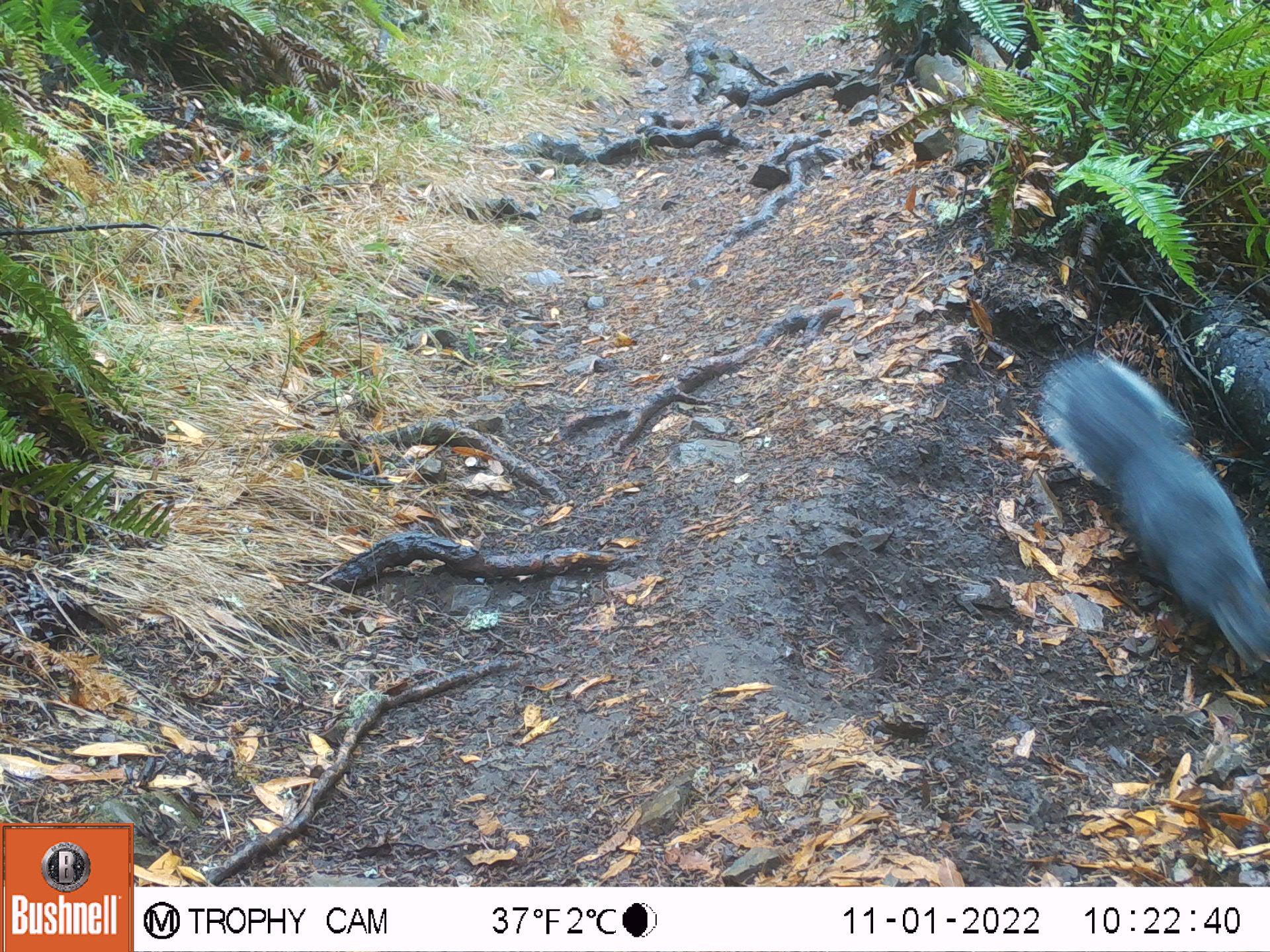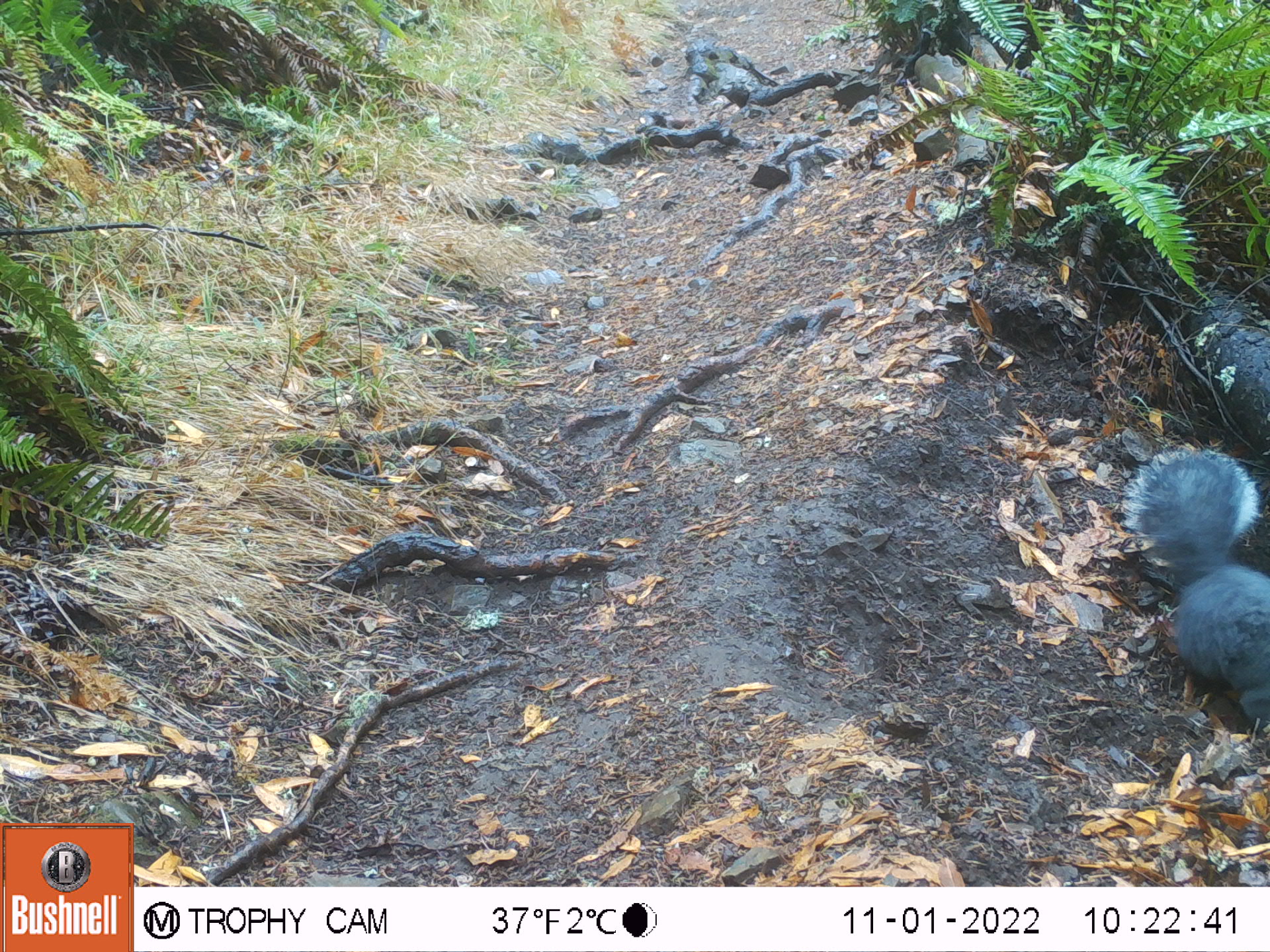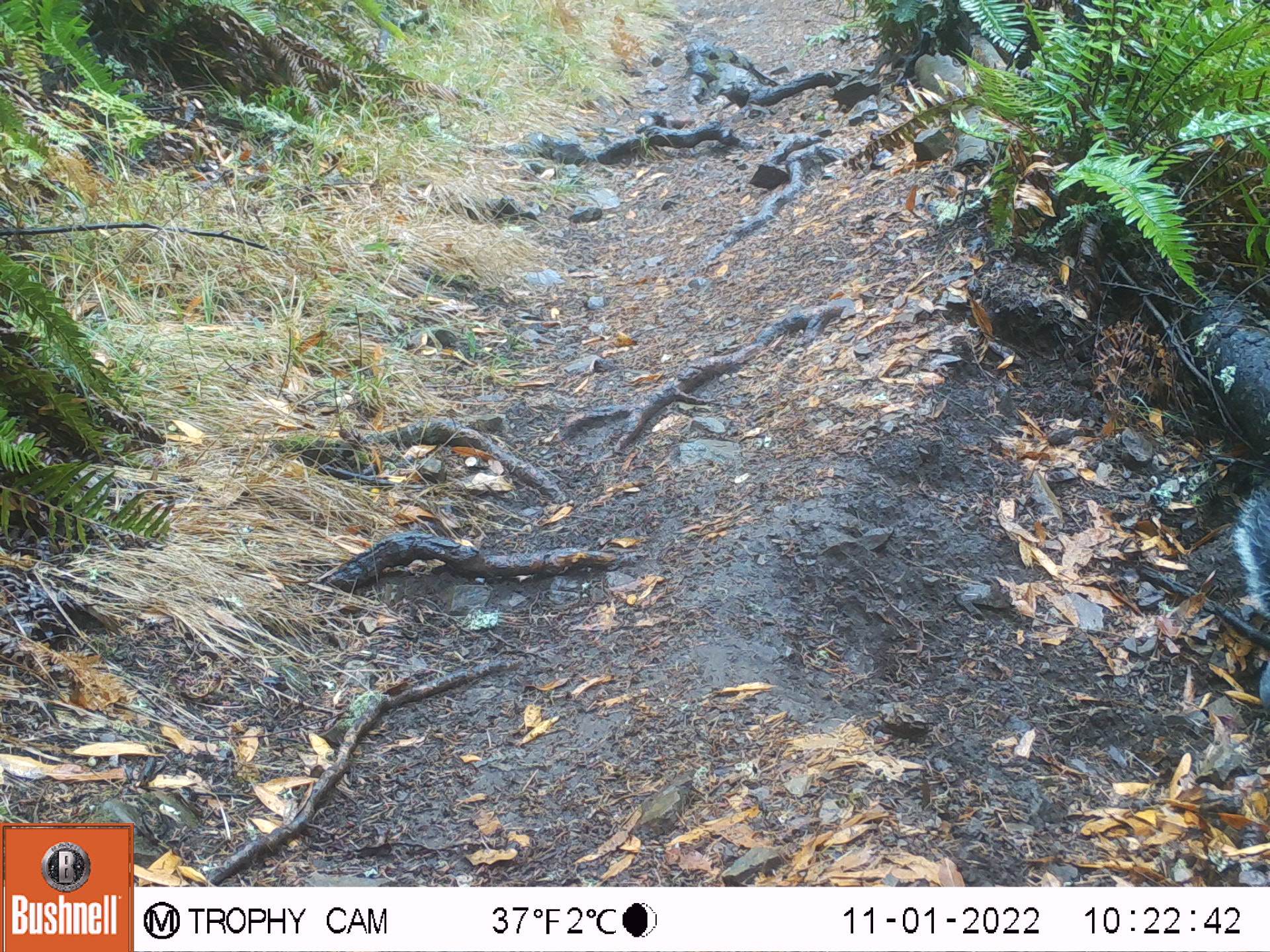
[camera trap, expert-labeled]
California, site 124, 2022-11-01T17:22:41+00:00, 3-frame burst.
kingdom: Animalia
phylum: Chordata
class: Mammalia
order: Rodentia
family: Sciuridae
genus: Sciurus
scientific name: Sciurus griseus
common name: western gray squirrel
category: western grey squirrel